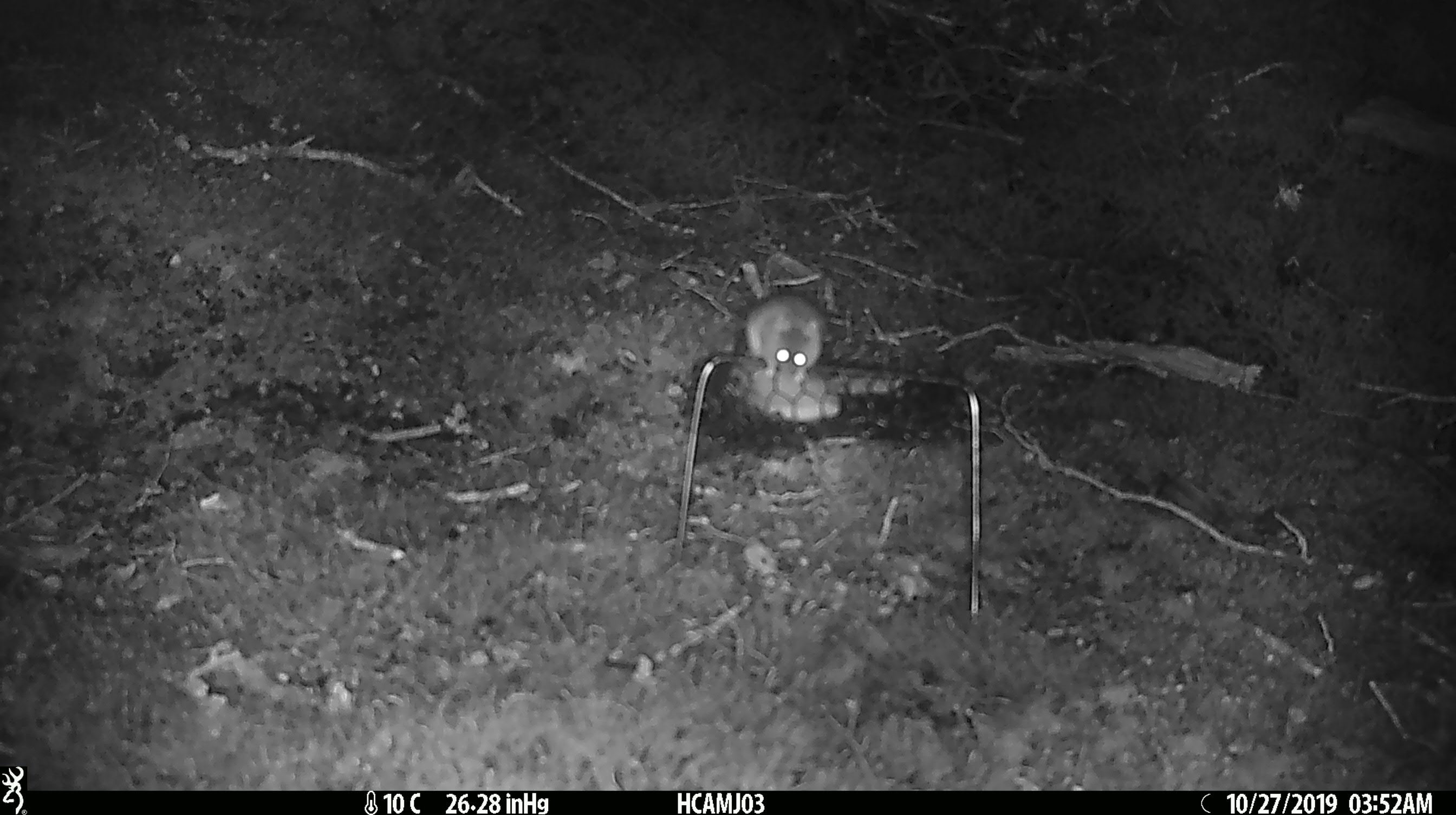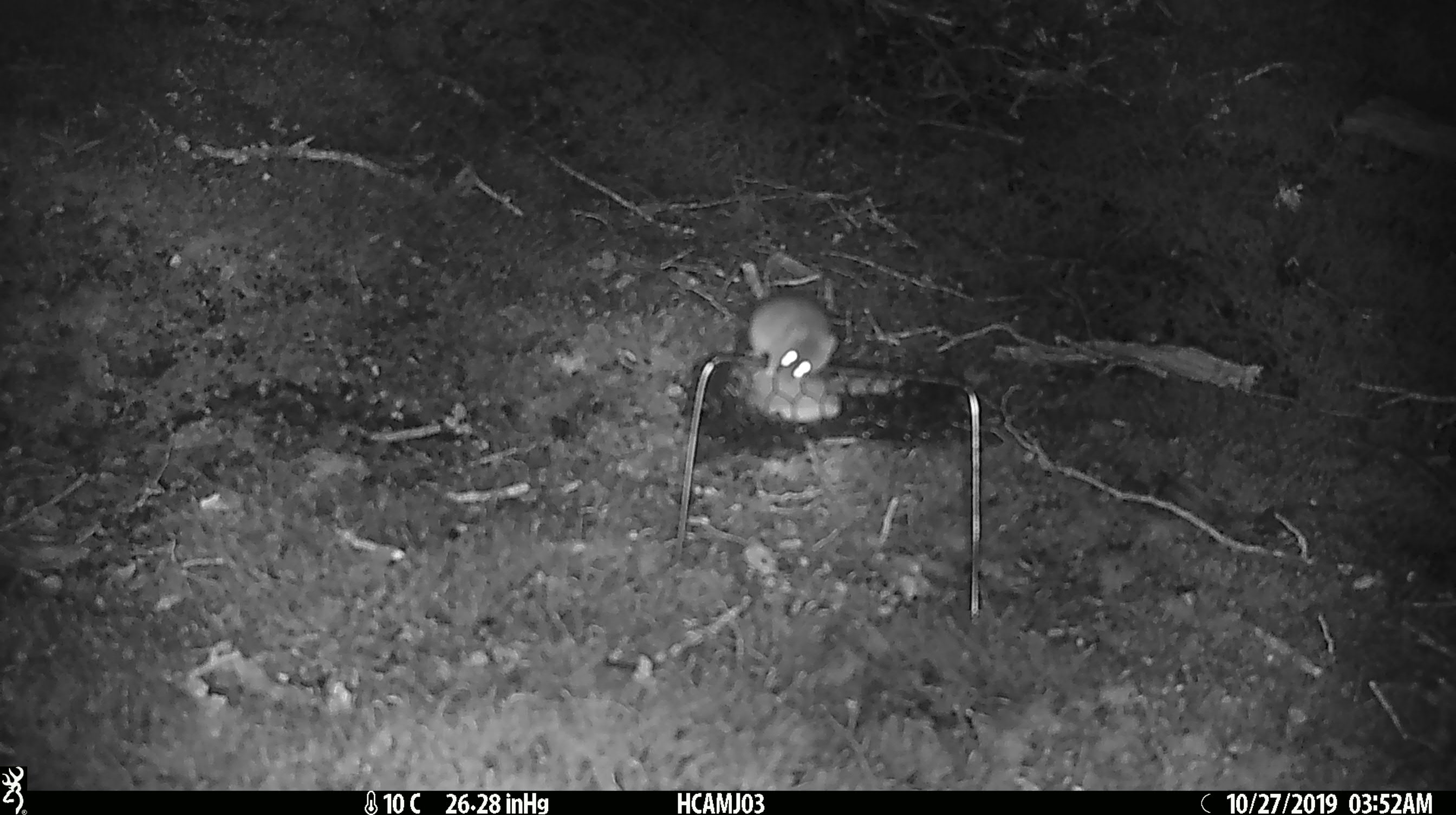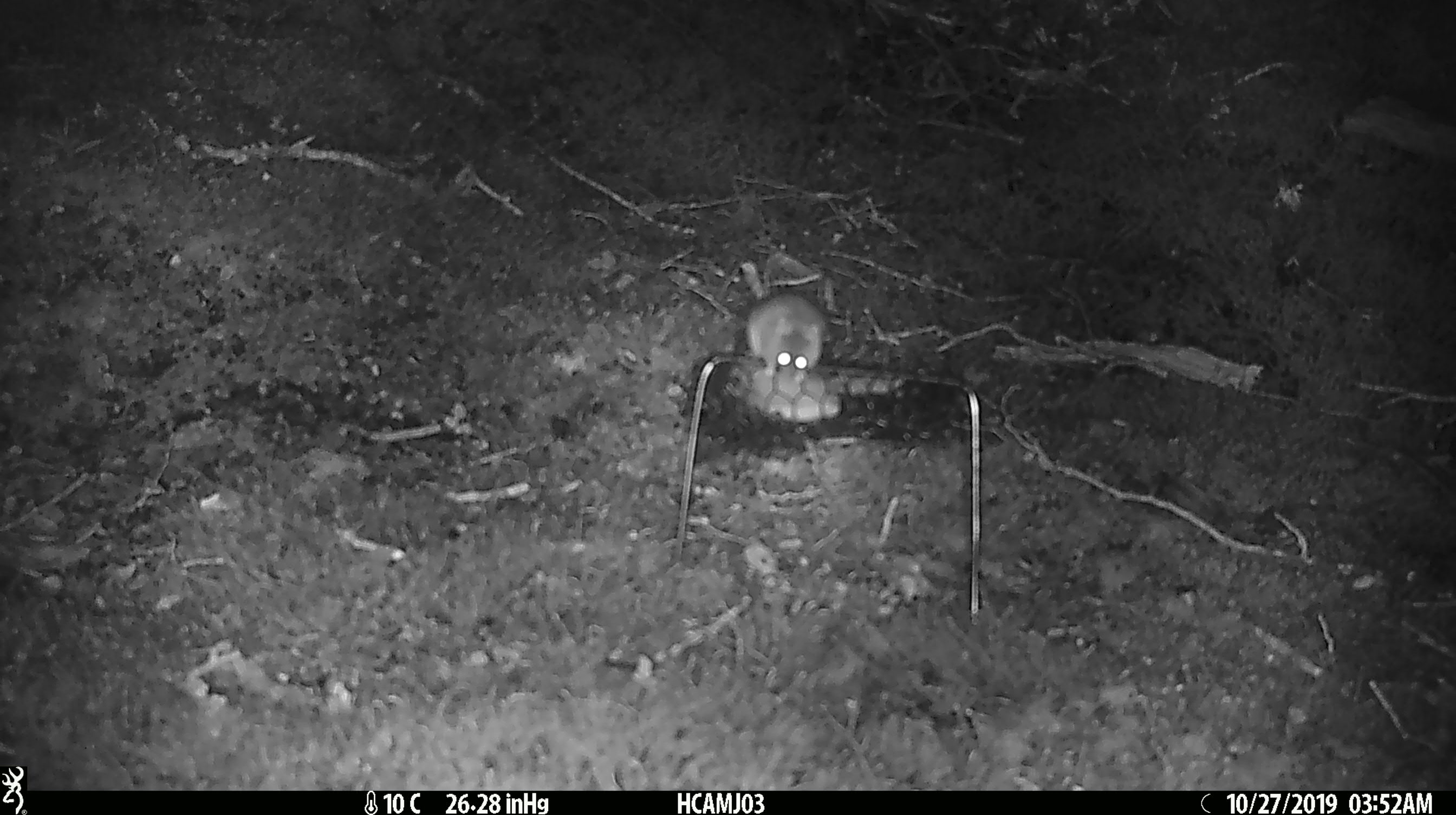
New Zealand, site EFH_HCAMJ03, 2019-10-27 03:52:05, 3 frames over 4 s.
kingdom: Animalia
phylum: Chordata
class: Mammalia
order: Rodentia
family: Muridae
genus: Mus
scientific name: Mus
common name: mouse